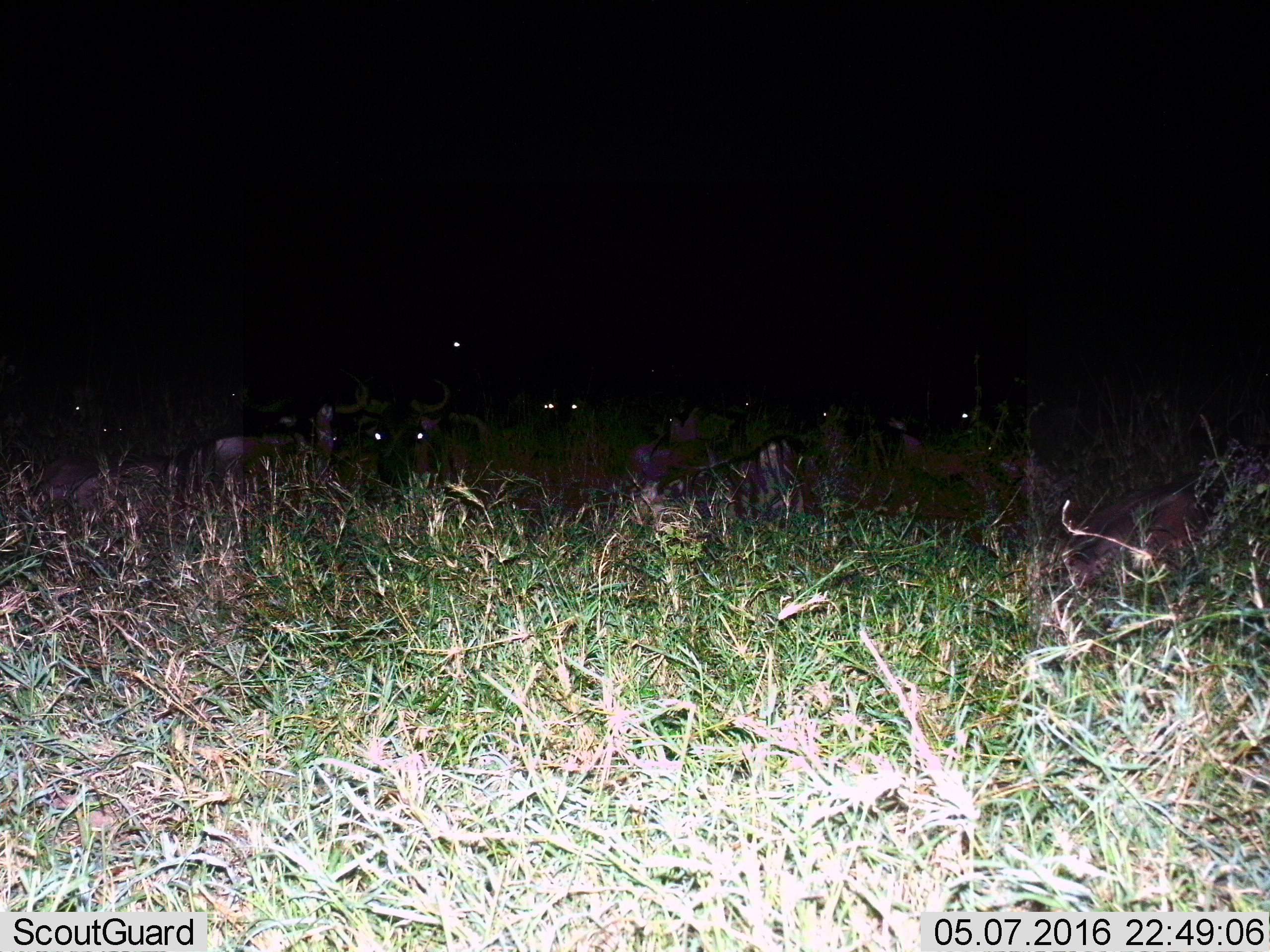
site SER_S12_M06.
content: unidentified animal